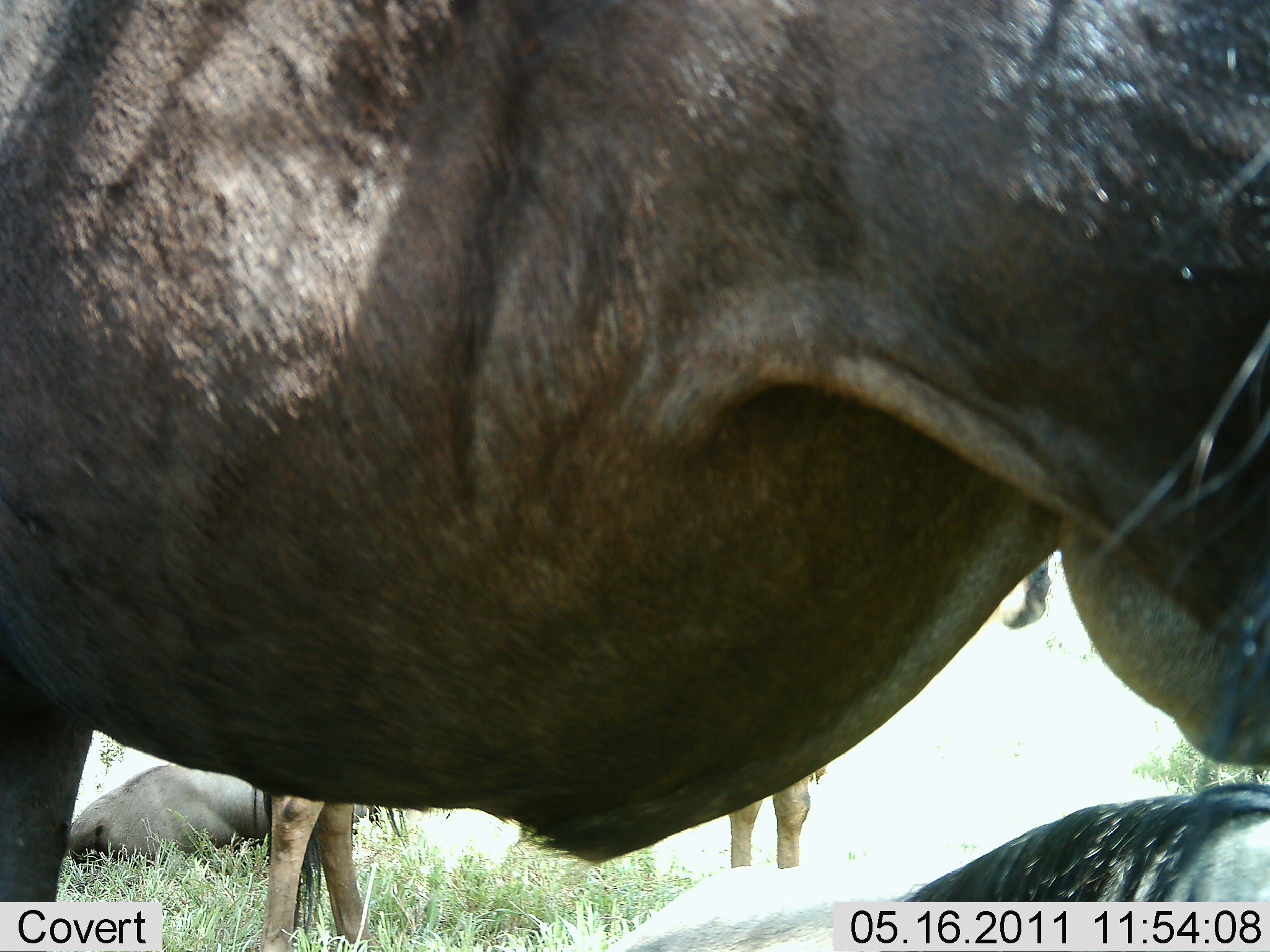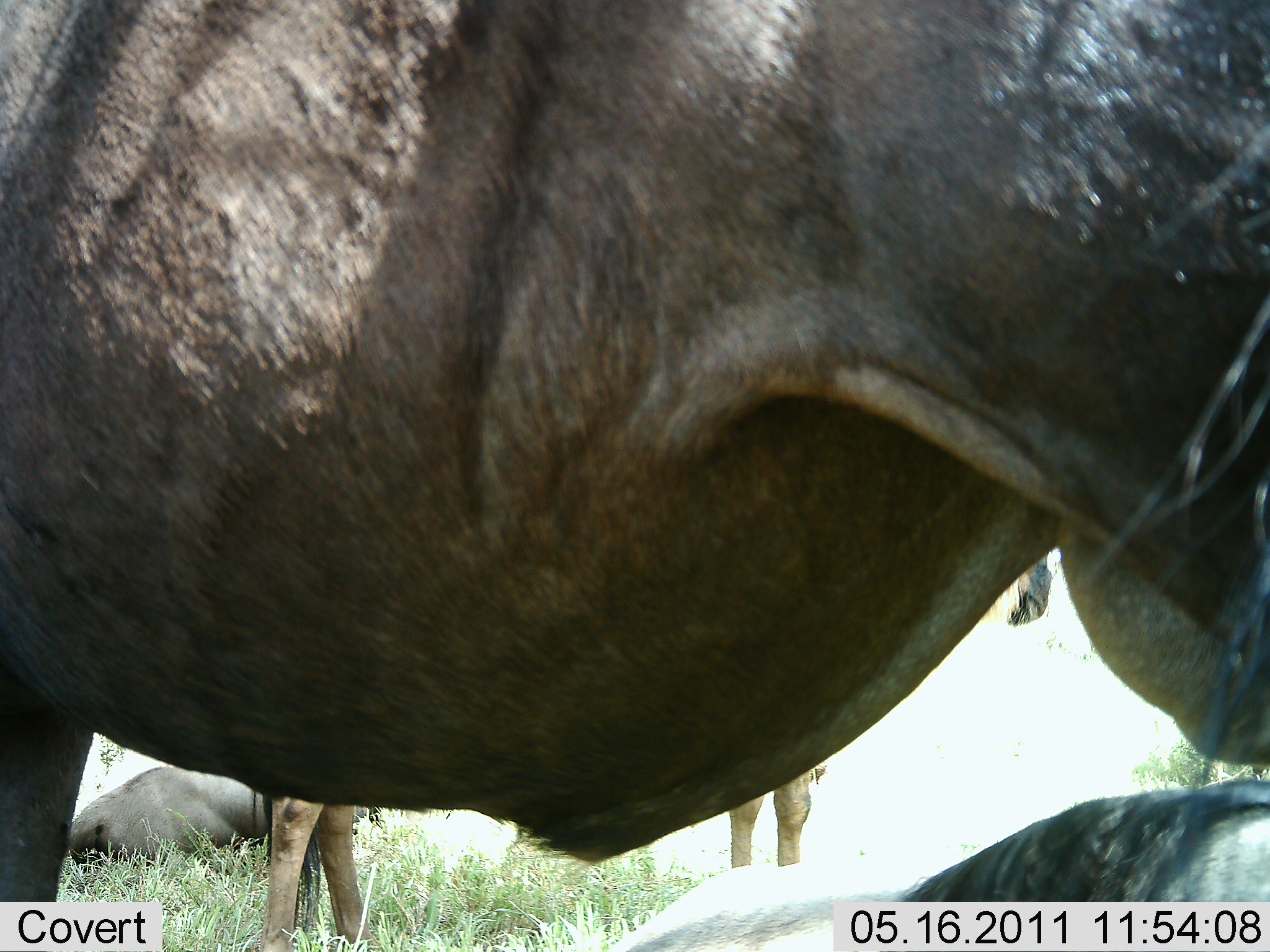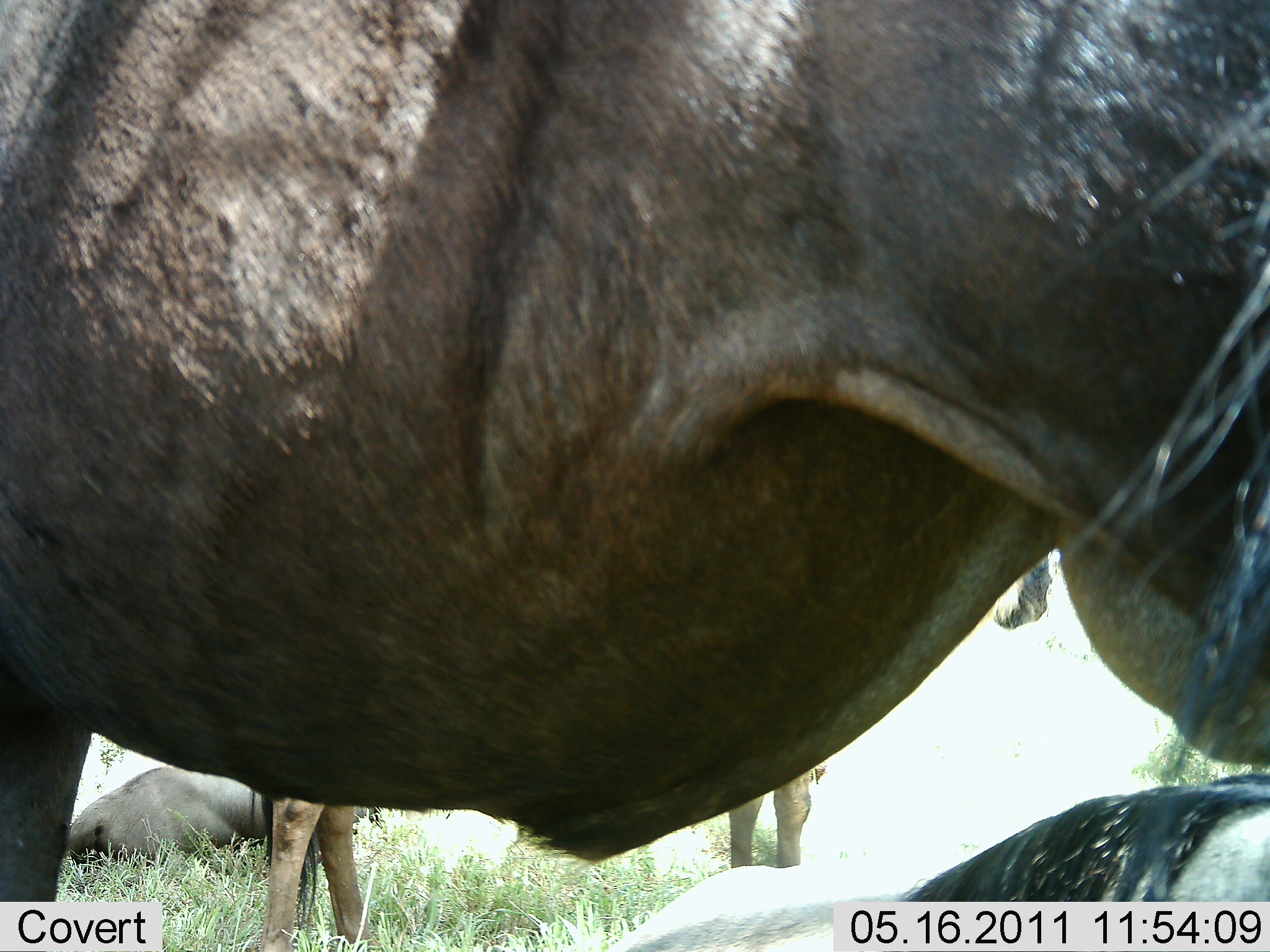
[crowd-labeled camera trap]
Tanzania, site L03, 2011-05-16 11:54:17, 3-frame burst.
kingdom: Animalia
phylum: Chordata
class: Mammalia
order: Artiodactyla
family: Bovidae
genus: Connochaetes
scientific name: Connochaetes taurinus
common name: blue wildebeest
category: wildebeest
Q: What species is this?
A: Wildebeest (blue wildebeest) (Connochaetes taurinus).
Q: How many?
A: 4.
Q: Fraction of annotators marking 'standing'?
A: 93%.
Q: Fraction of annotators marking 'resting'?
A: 71%.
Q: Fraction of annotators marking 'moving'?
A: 0%.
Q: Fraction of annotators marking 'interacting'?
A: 0%.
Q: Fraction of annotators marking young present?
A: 0%.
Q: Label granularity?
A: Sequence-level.